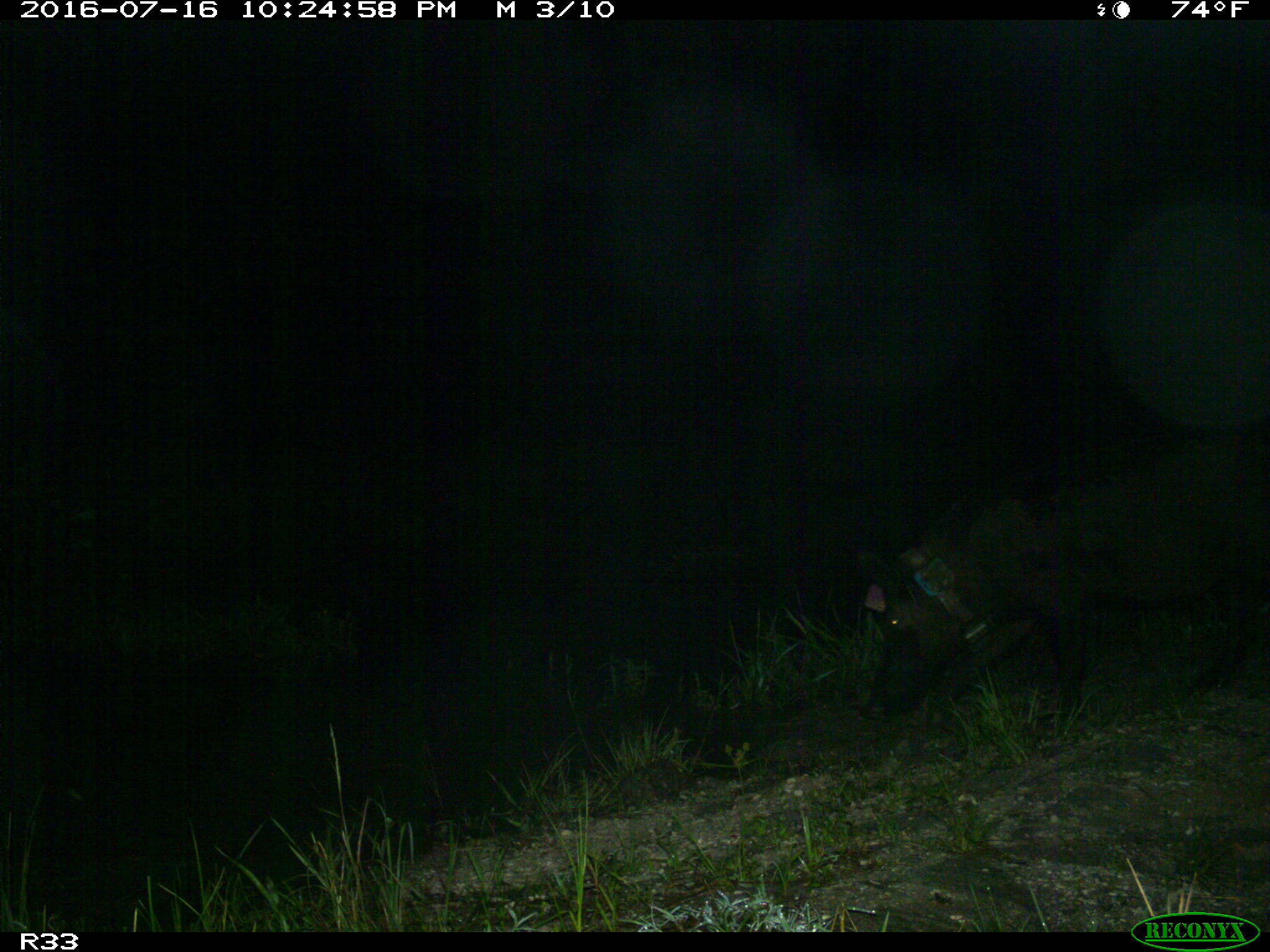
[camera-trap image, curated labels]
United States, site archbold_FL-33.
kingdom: Animalia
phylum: Chordata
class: Mammalia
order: Artiodactyla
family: Suidae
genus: Sus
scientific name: Sus scrofa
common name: wild boar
Sus scrofa (wild boar).